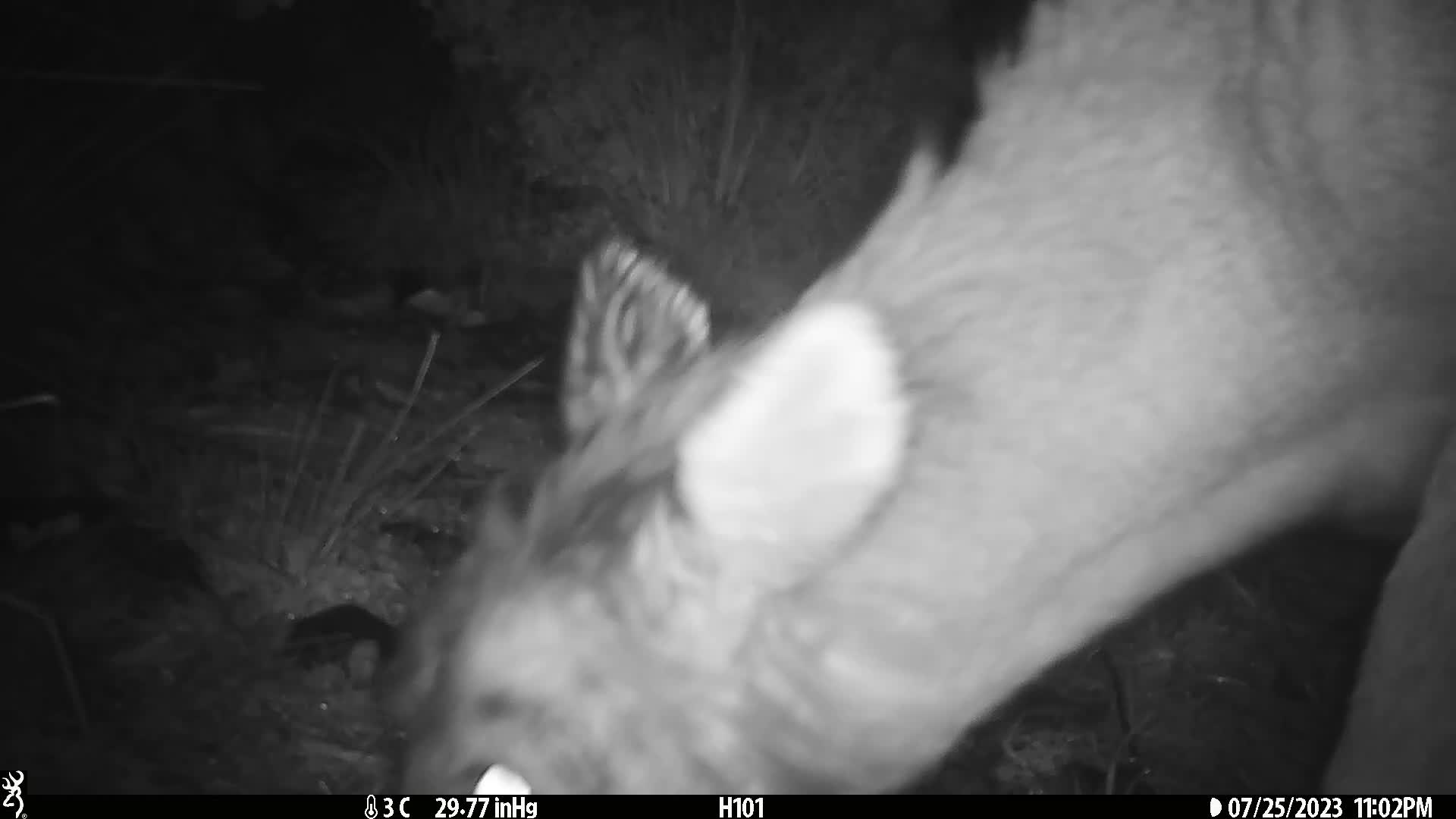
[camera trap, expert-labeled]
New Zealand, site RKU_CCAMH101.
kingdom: Animalia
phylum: Chordata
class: Mammalia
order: Artiodactyla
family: Cervidae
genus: Odocoileus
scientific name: Odocoileus virginianus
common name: white-tailed deer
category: white tailed deer